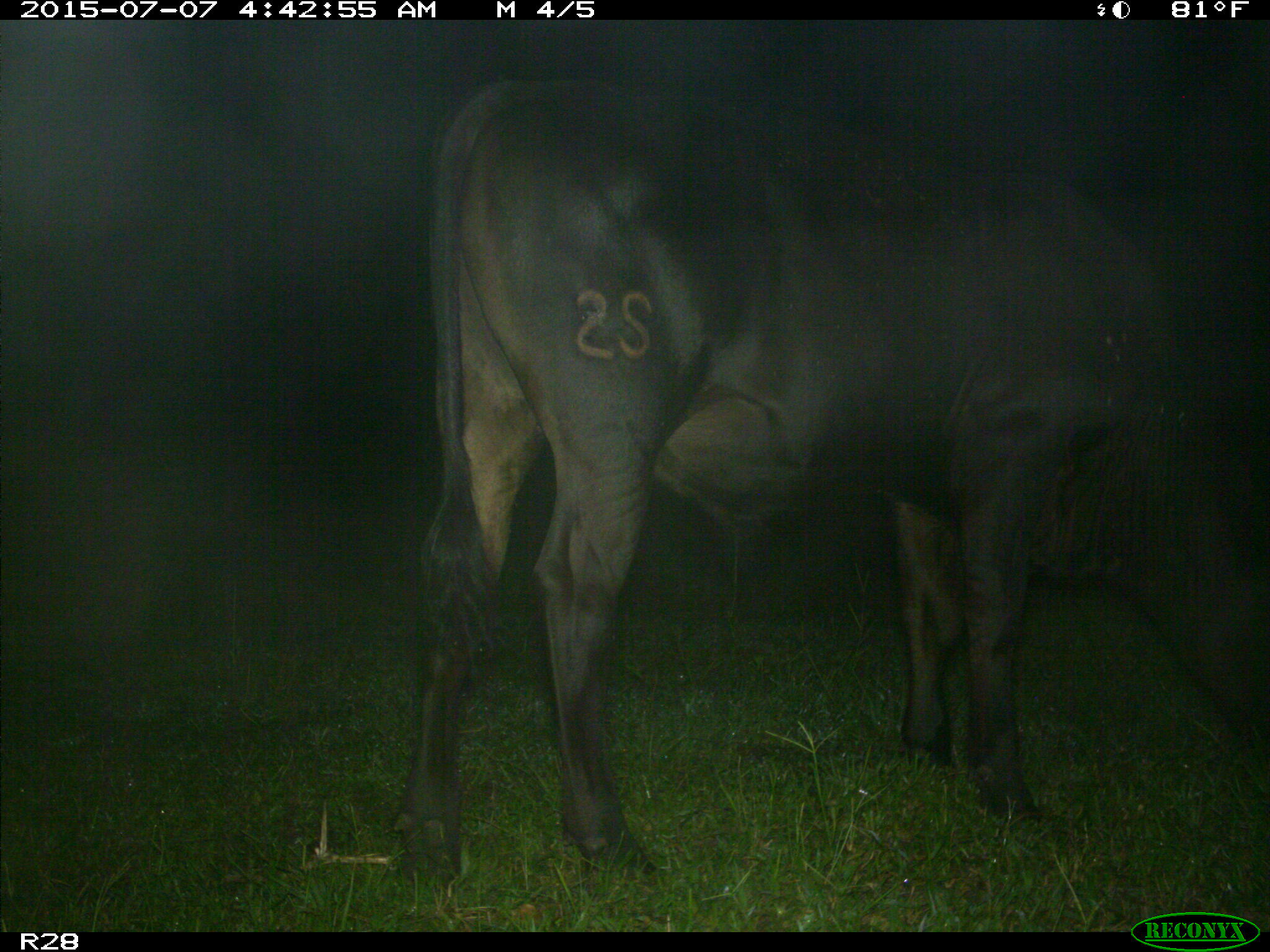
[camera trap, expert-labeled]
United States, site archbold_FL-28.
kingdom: Animalia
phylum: Chordata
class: Mammalia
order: Artiodactyla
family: Bovidae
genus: Bos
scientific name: Bos taurus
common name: domestic cow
Bos taurus (domestic cow).